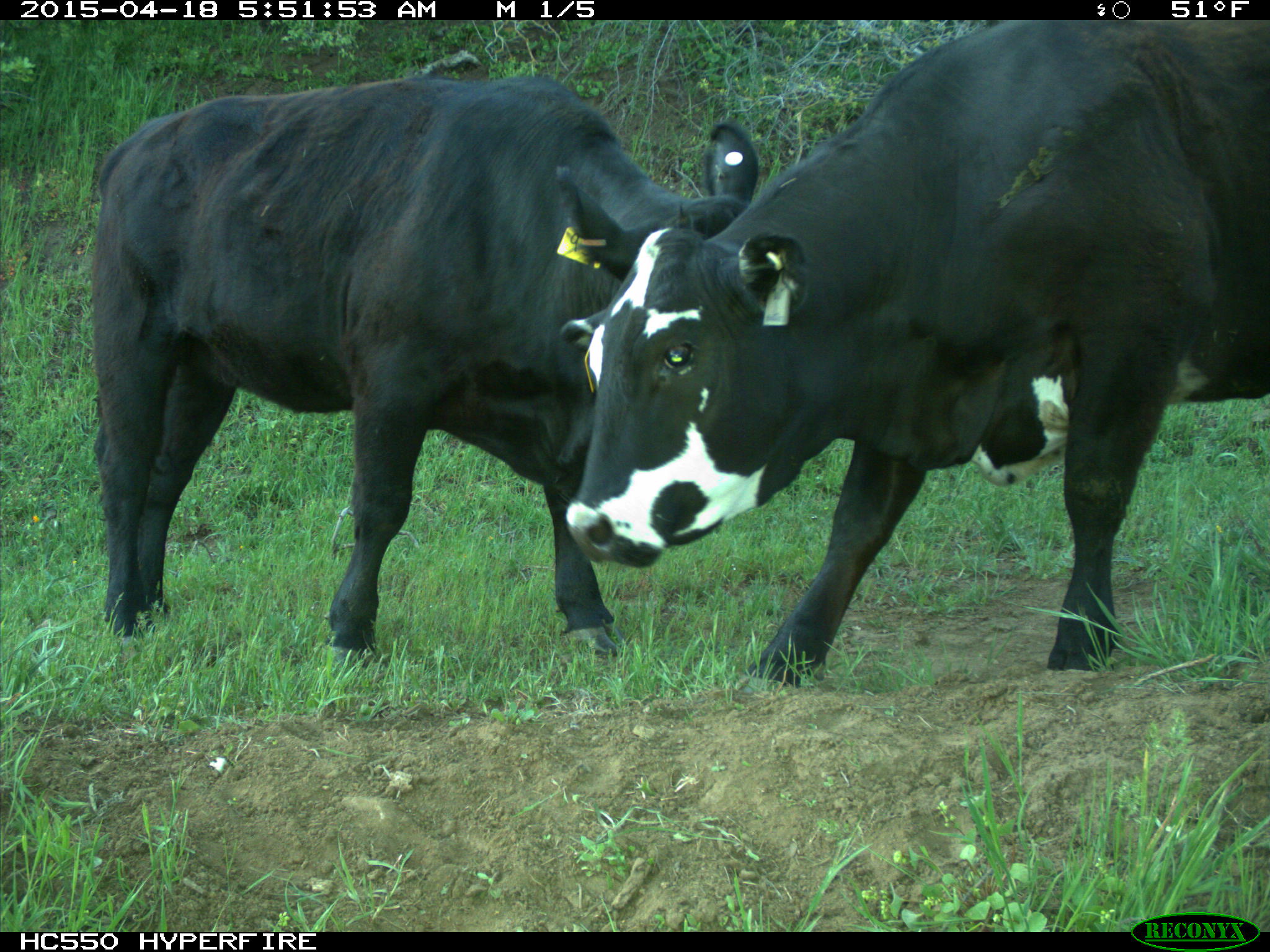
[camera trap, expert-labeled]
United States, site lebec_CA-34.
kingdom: Animalia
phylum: Chordata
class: Mammalia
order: Artiodactyla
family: Bovidae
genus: Bos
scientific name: Bos taurus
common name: domestic cow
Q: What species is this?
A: Bos taurus (domestic cow).